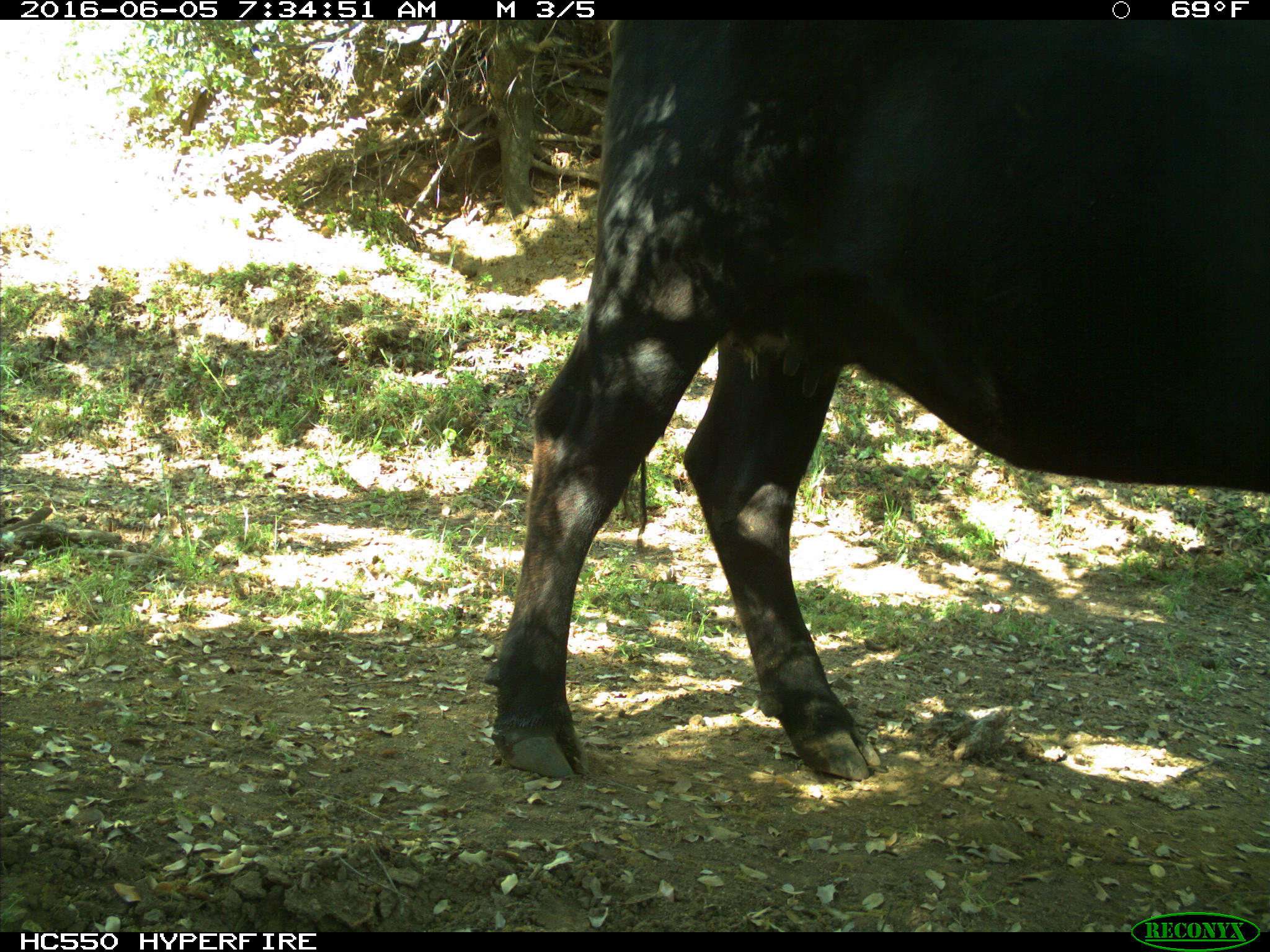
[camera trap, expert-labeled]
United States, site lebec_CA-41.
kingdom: Animalia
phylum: Chordata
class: Mammalia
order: Artiodactyla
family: Bovidae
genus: Bos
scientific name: Bos taurus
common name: domestic cow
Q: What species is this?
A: Bos taurus (domestic cow).